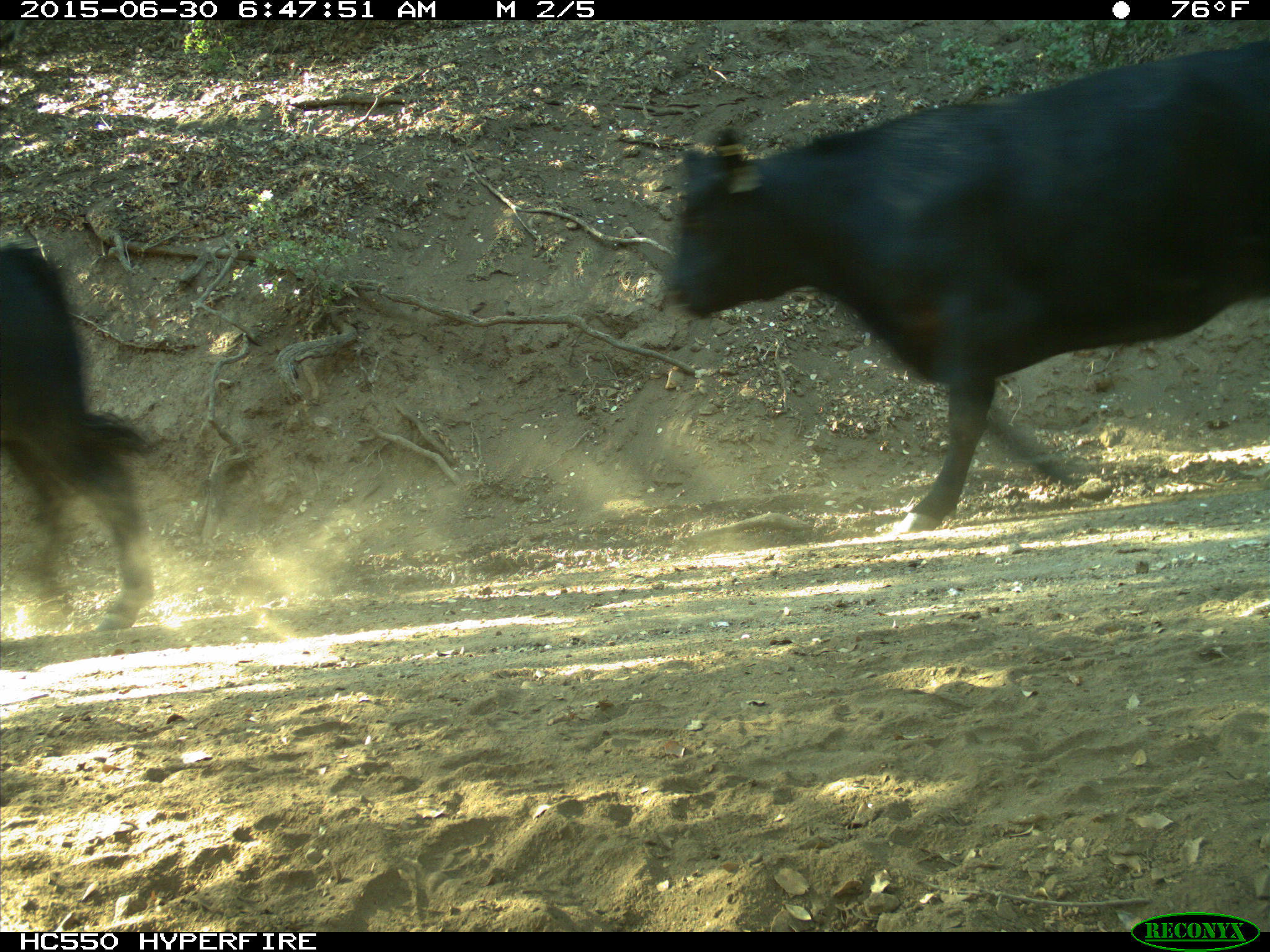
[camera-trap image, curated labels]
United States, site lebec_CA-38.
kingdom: Animalia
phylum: Chordata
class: Mammalia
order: Artiodactyla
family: Bovidae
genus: Bos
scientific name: Bos taurus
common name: domestic cow